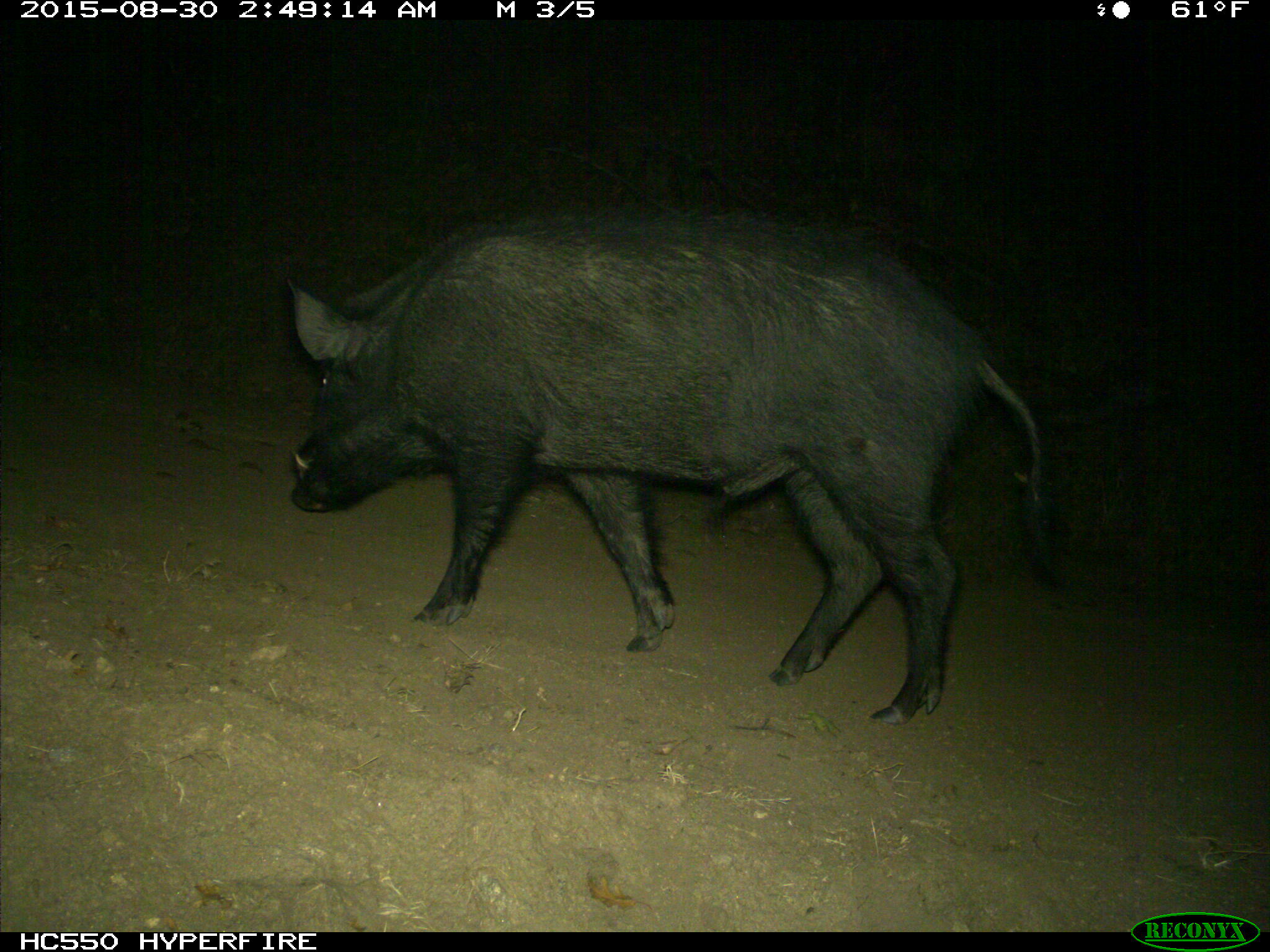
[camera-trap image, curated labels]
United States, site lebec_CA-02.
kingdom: Animalia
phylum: Chordata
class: Mammalia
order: Artiodactyla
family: Suidae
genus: Sus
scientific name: Sus scrofa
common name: wild boar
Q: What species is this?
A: Sus scrofa (wild boar).